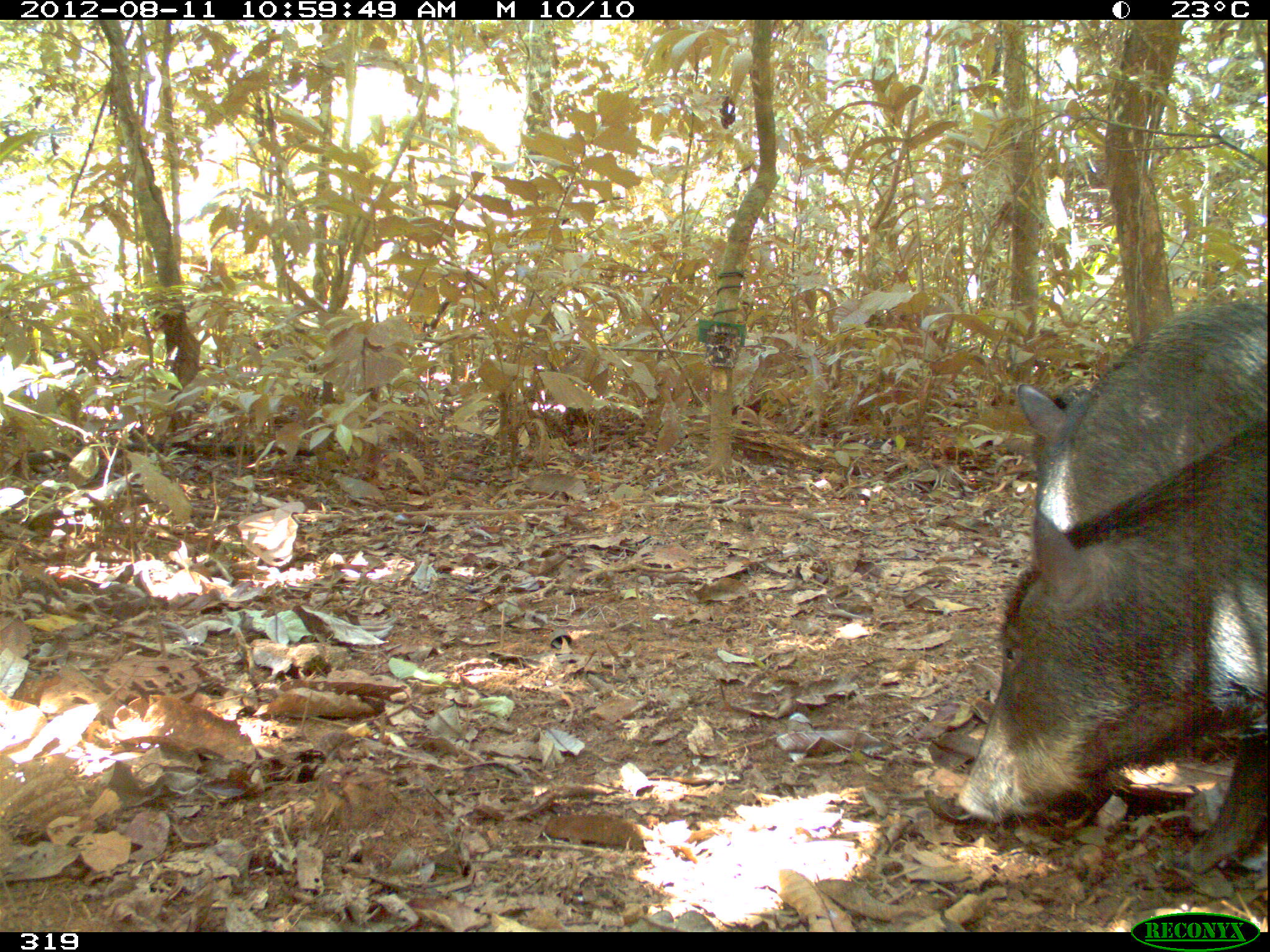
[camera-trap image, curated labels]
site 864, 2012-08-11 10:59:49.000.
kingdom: Animalia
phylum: Chordata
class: Mammalia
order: Artiodactyla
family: Tayassuidae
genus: Tayassu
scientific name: Tayassu pecari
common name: white-lipped peccary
Tayassu pecari (white-lipped peccary).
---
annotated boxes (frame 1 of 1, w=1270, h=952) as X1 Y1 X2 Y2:
tayassu pecari: 957 422 1269 868; 1008 303 1266 534